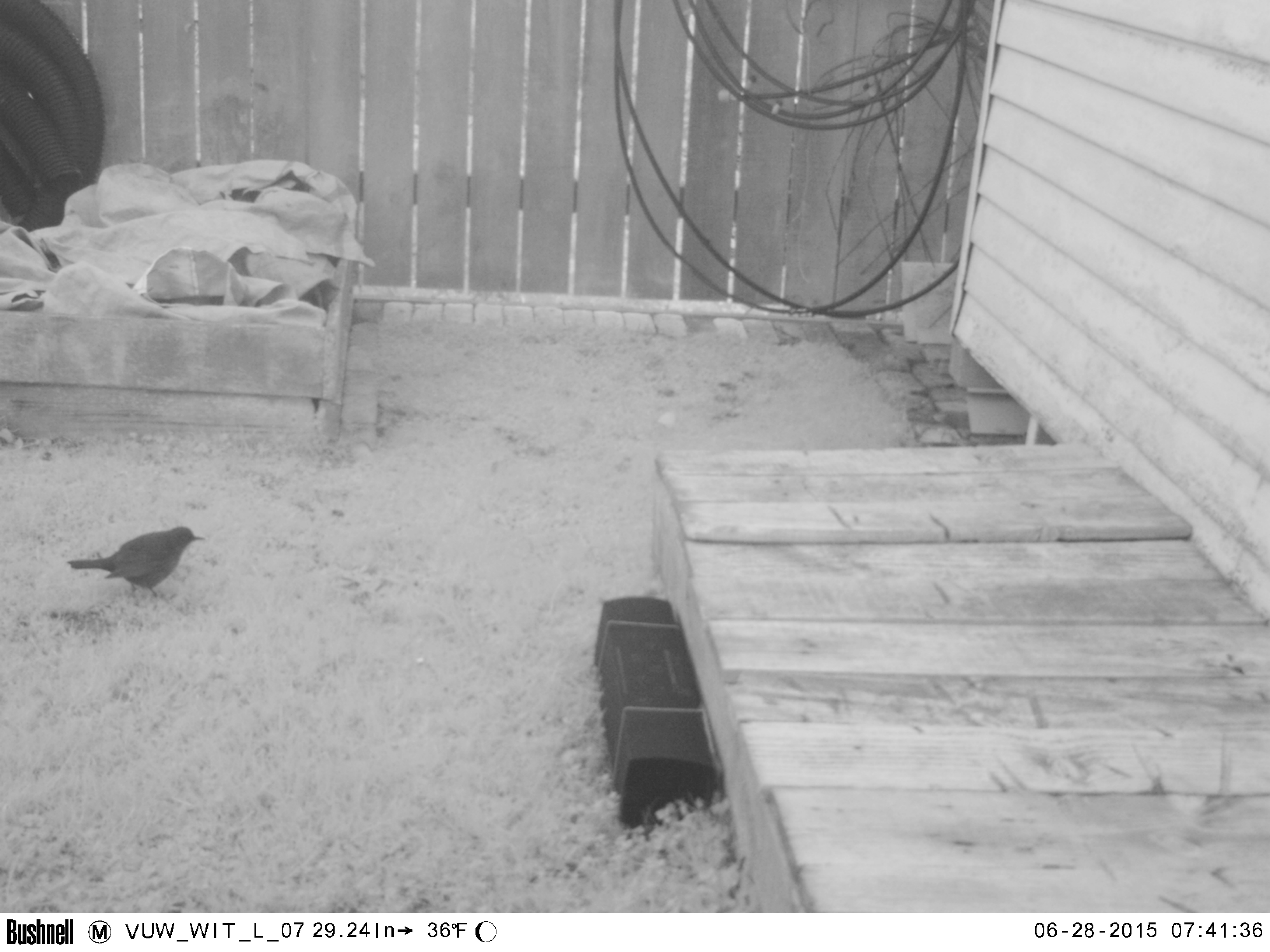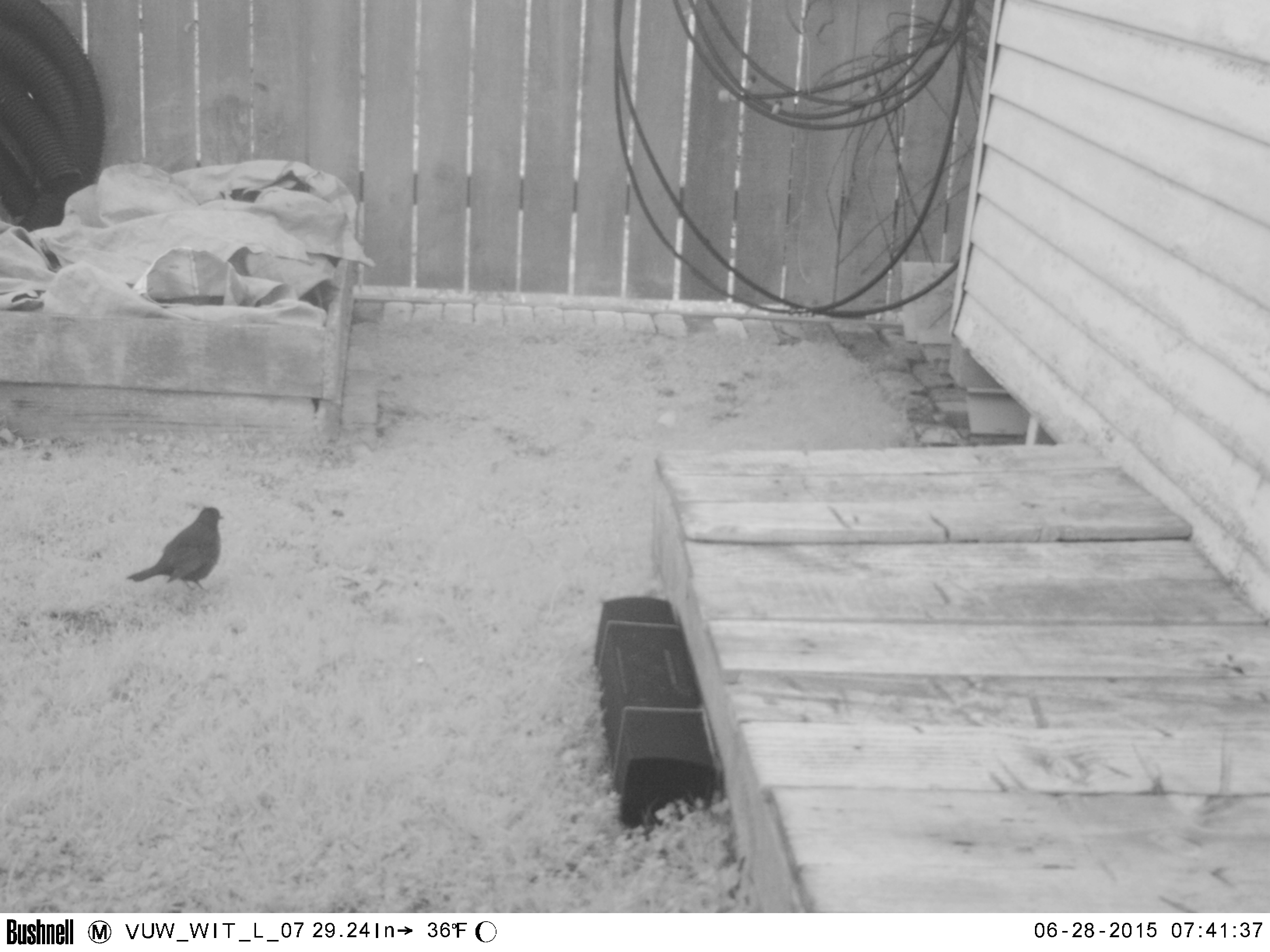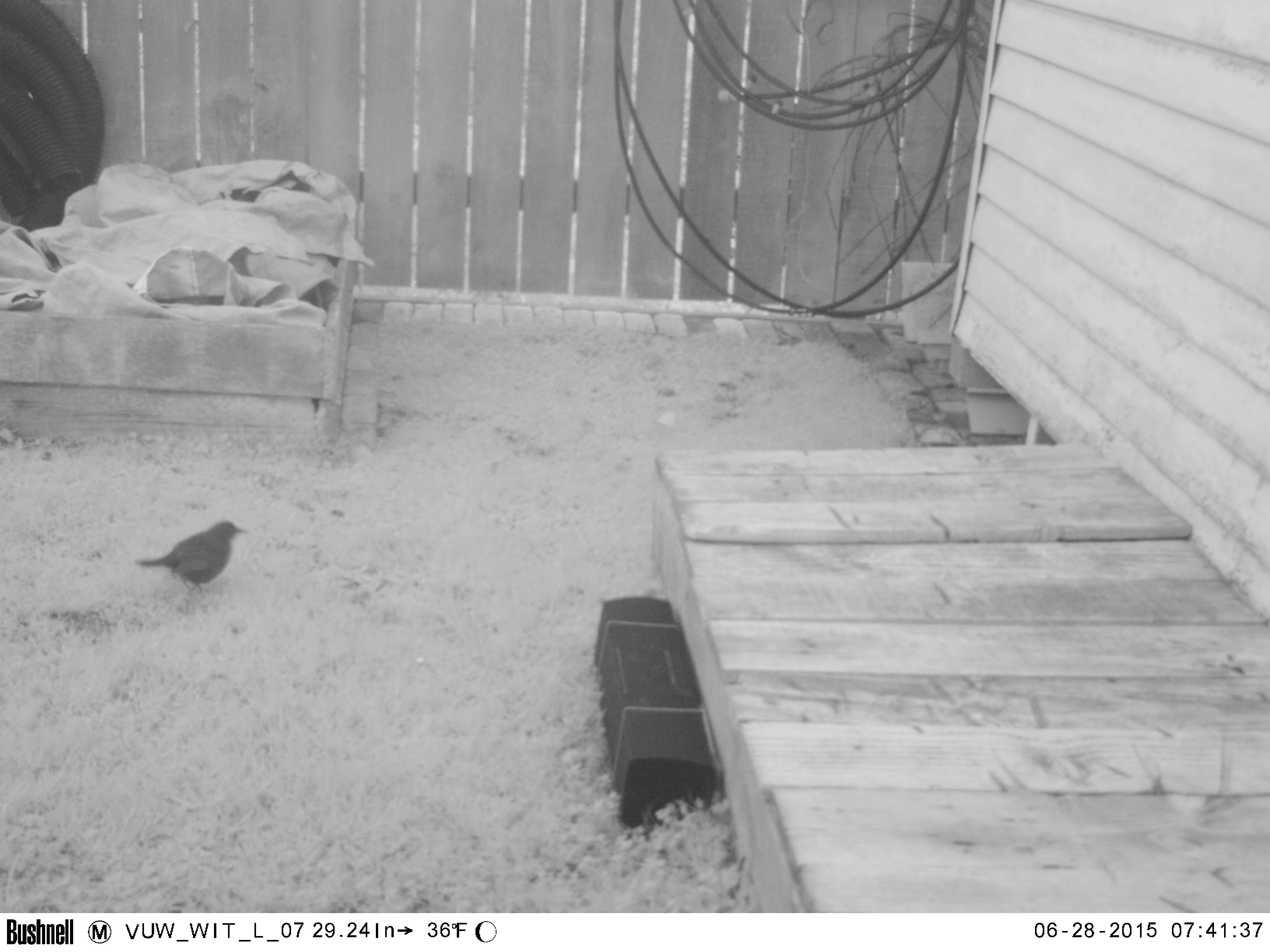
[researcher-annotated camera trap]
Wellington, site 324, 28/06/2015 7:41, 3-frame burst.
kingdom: Animalia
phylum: Chordata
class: Aves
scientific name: Aves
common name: bird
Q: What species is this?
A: Bird (Aves).